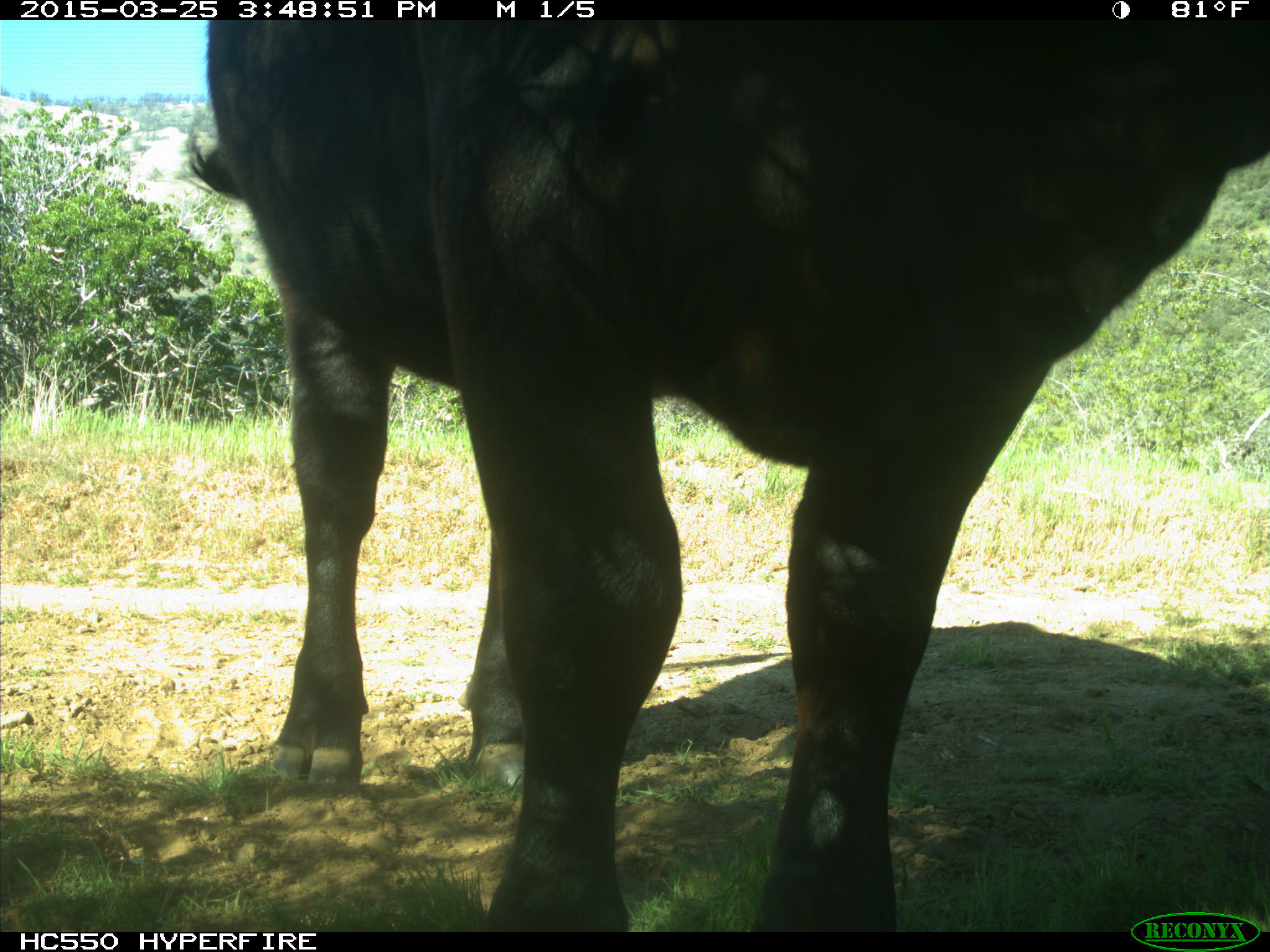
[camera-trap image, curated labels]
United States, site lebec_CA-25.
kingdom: Animalia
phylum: Chordata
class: Mammalia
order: Artiodactyla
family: Bovidae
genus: Bos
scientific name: Bos taurus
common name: domestic cow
Bos taurus (domestic cow).